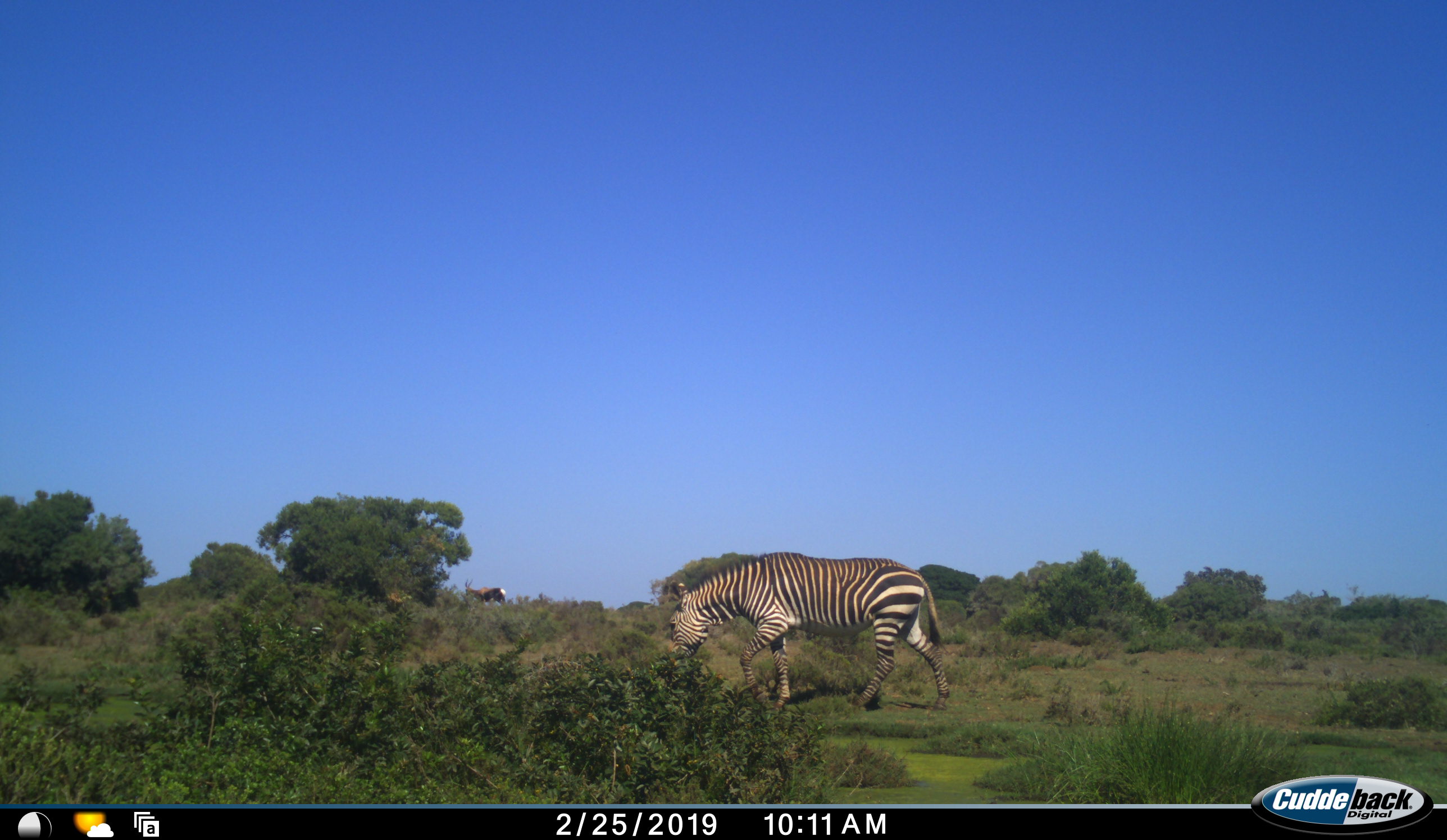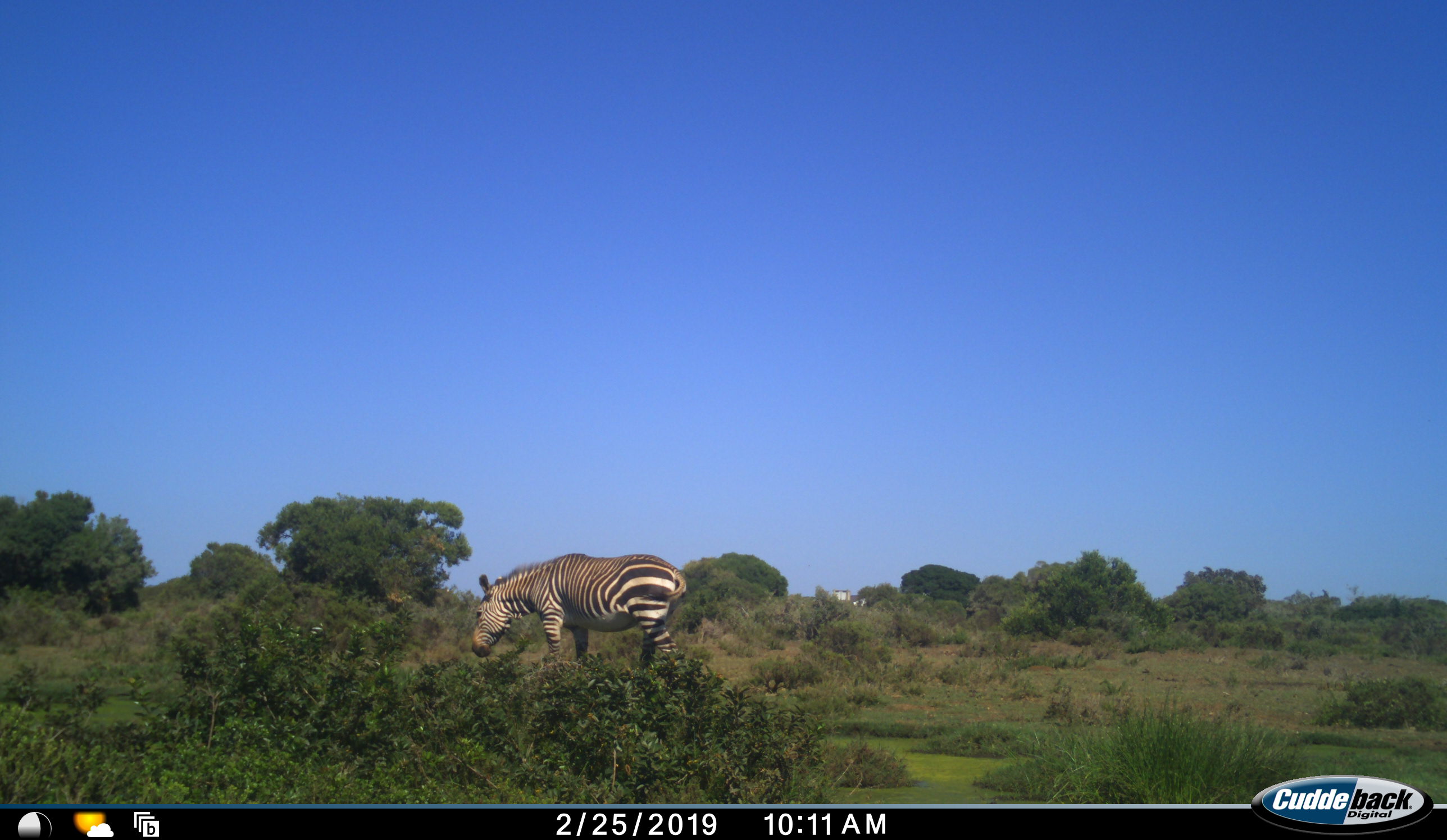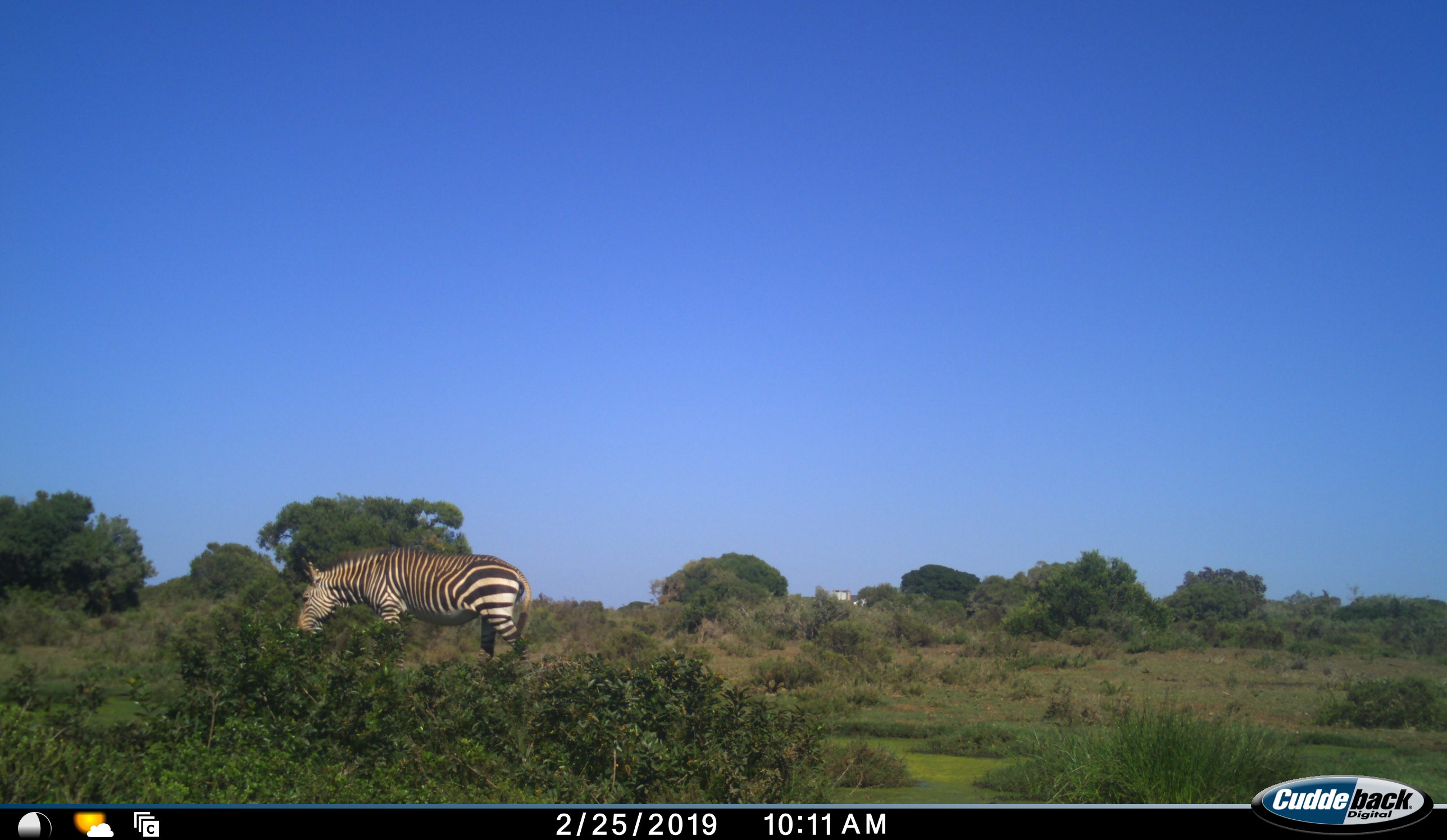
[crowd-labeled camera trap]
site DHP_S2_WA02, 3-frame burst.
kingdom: Animalia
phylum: Chordata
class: Mammalia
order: Perissodactyla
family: Equidae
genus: Equus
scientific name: Equus zebra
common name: mountain zebra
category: zebramountain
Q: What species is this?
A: Zebramountain (mountain zebra) (Equus zebra).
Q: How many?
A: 1.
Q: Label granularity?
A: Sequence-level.